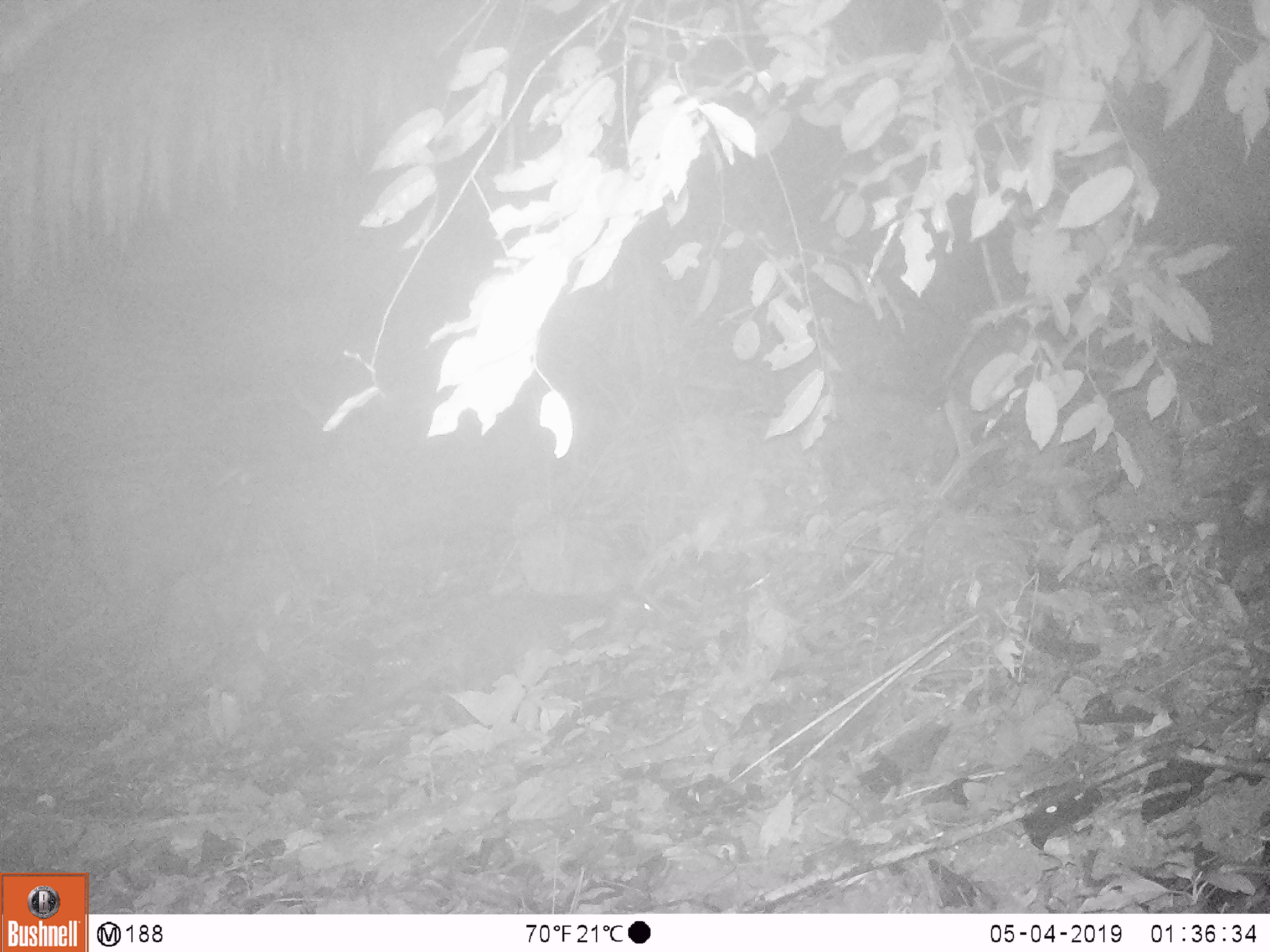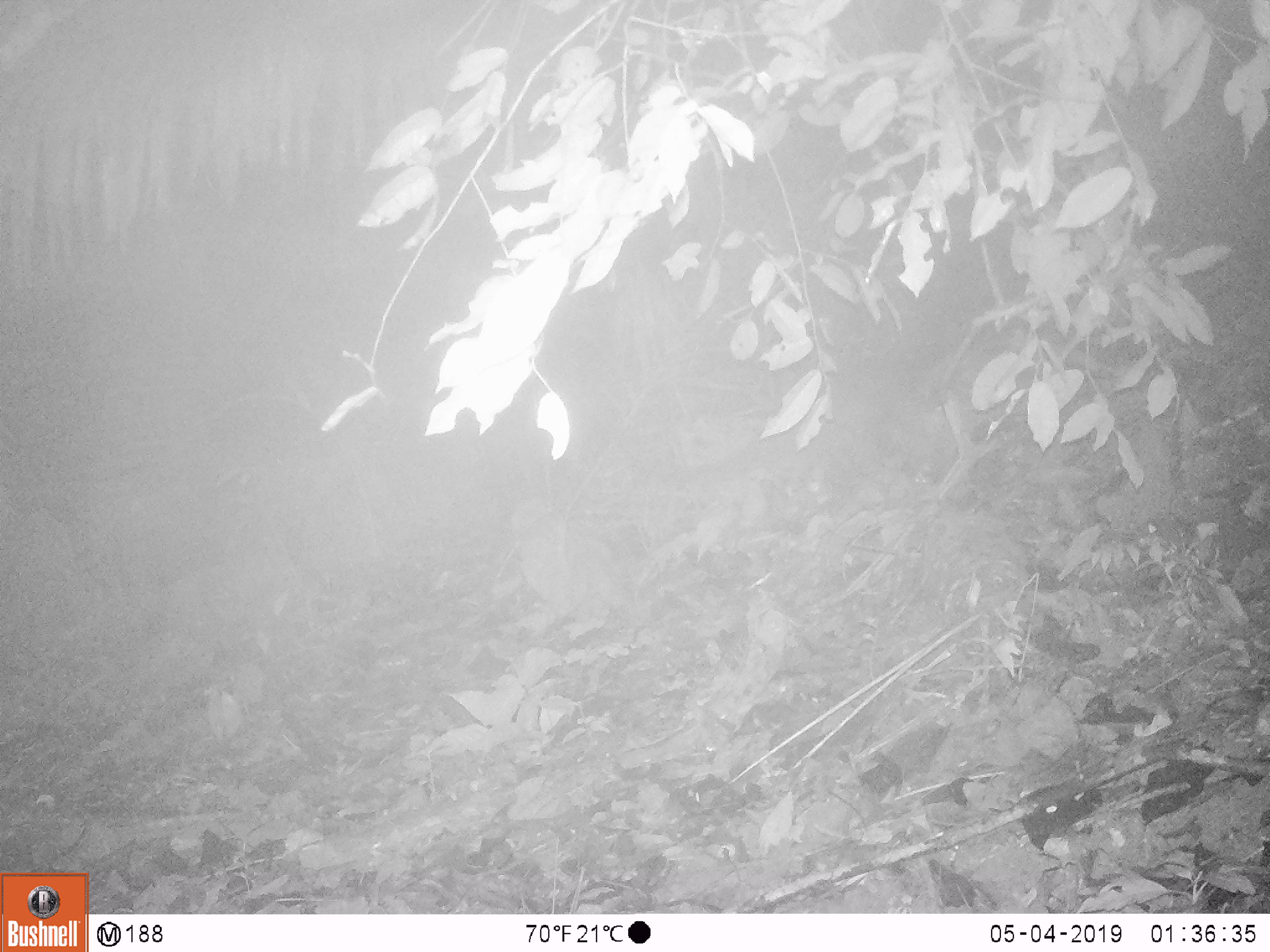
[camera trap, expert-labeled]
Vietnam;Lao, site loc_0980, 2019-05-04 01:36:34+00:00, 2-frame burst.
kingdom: Animalia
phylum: Chordata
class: Mammalia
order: Rodentia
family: Hystricidae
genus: Atherurus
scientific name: Atherurus macrourus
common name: asiatic brush-tailed porcupine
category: asiatic brush tailed porcupine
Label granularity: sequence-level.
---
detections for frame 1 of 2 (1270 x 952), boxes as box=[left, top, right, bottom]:
asiatic brush tailed porcupine: box=[300, 586, 676, 742]